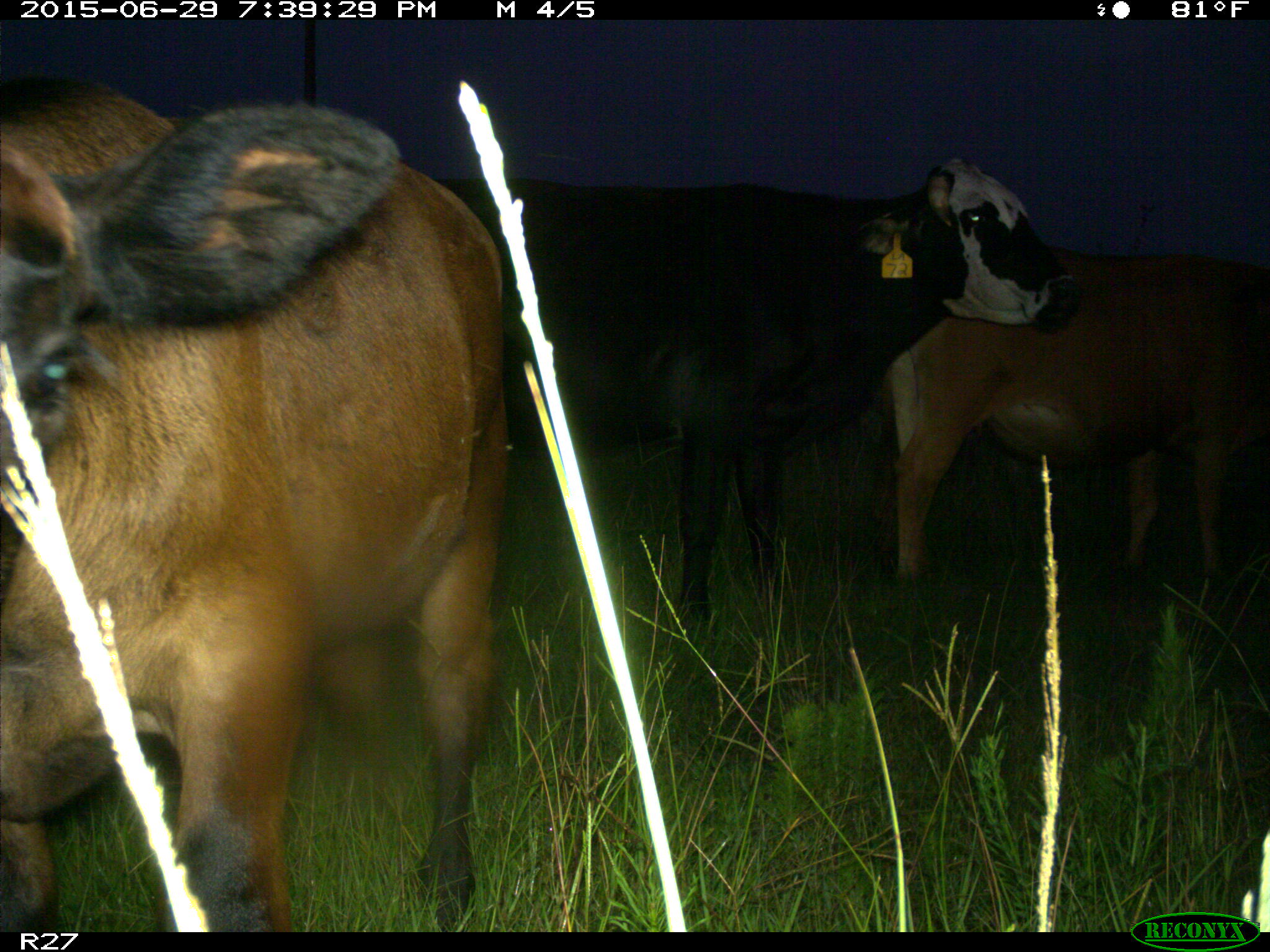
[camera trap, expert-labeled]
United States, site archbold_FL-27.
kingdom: Animalia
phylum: Chordata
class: Mammalia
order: Artiodactyla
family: Bovidae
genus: Bos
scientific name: Bos taurus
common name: domestic cow